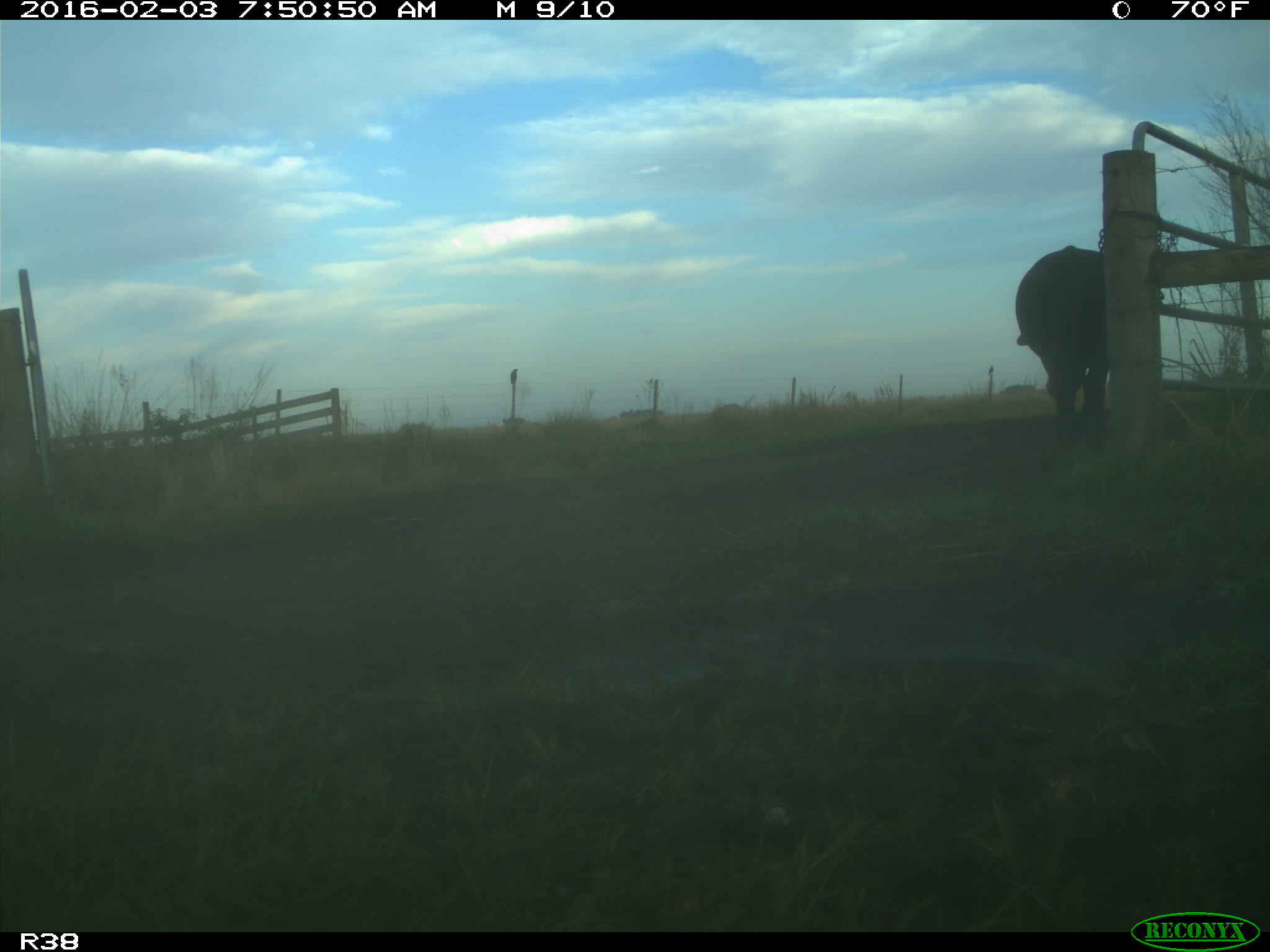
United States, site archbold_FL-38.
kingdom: Animalia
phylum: Chordata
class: Mammalia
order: Artiodactyla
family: Bovidae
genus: Bos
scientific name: Bos taurus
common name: domestic cow